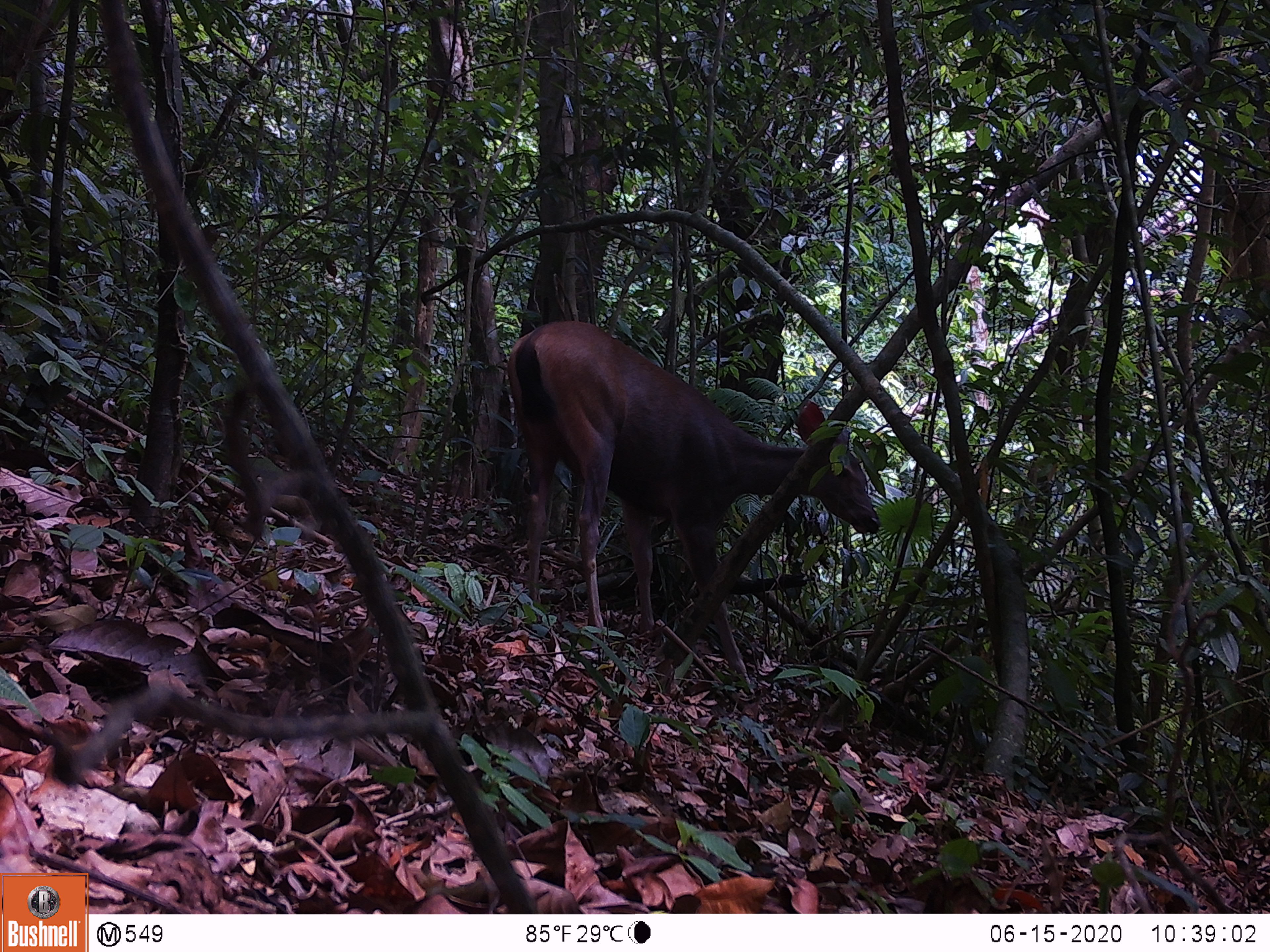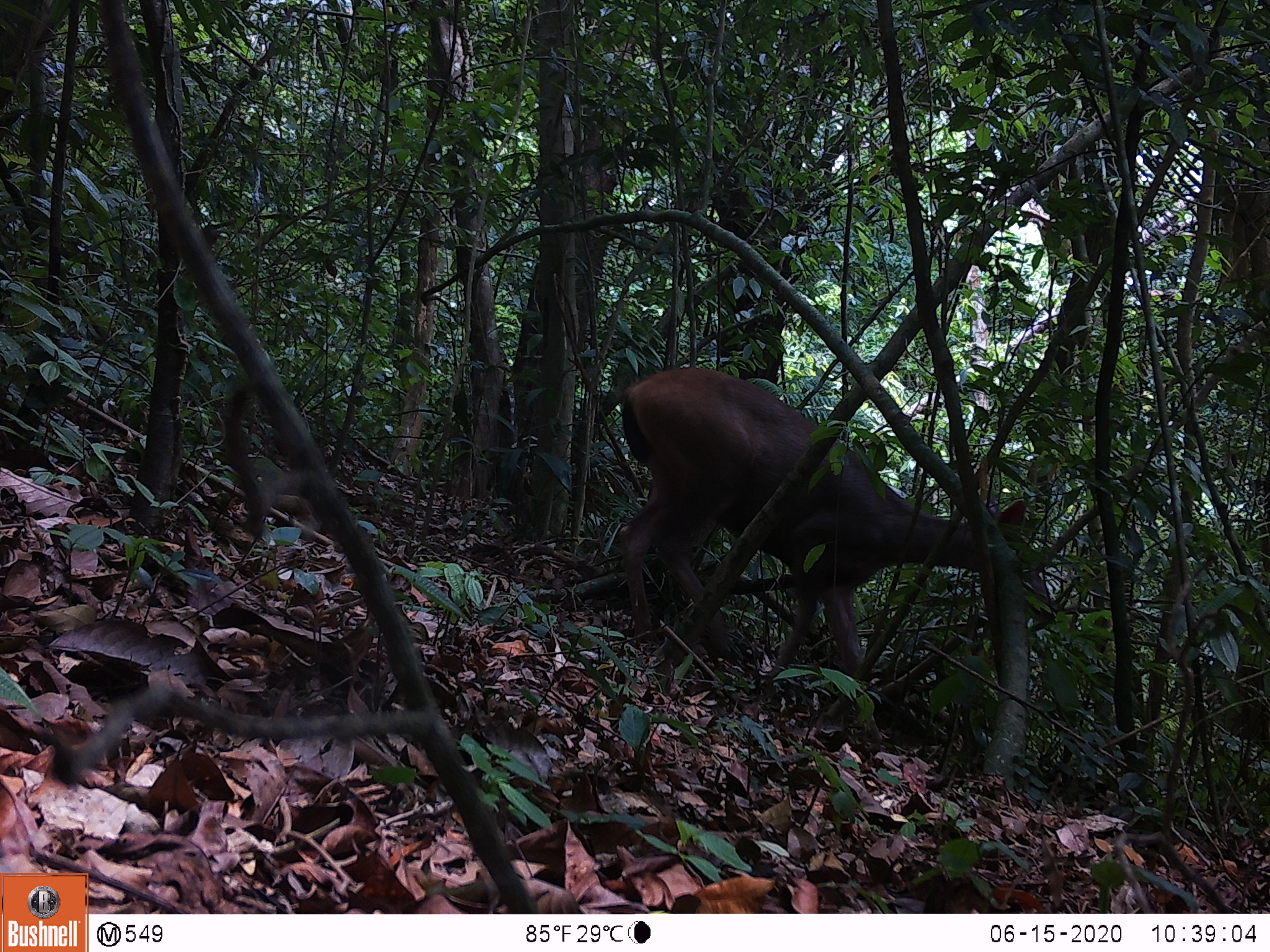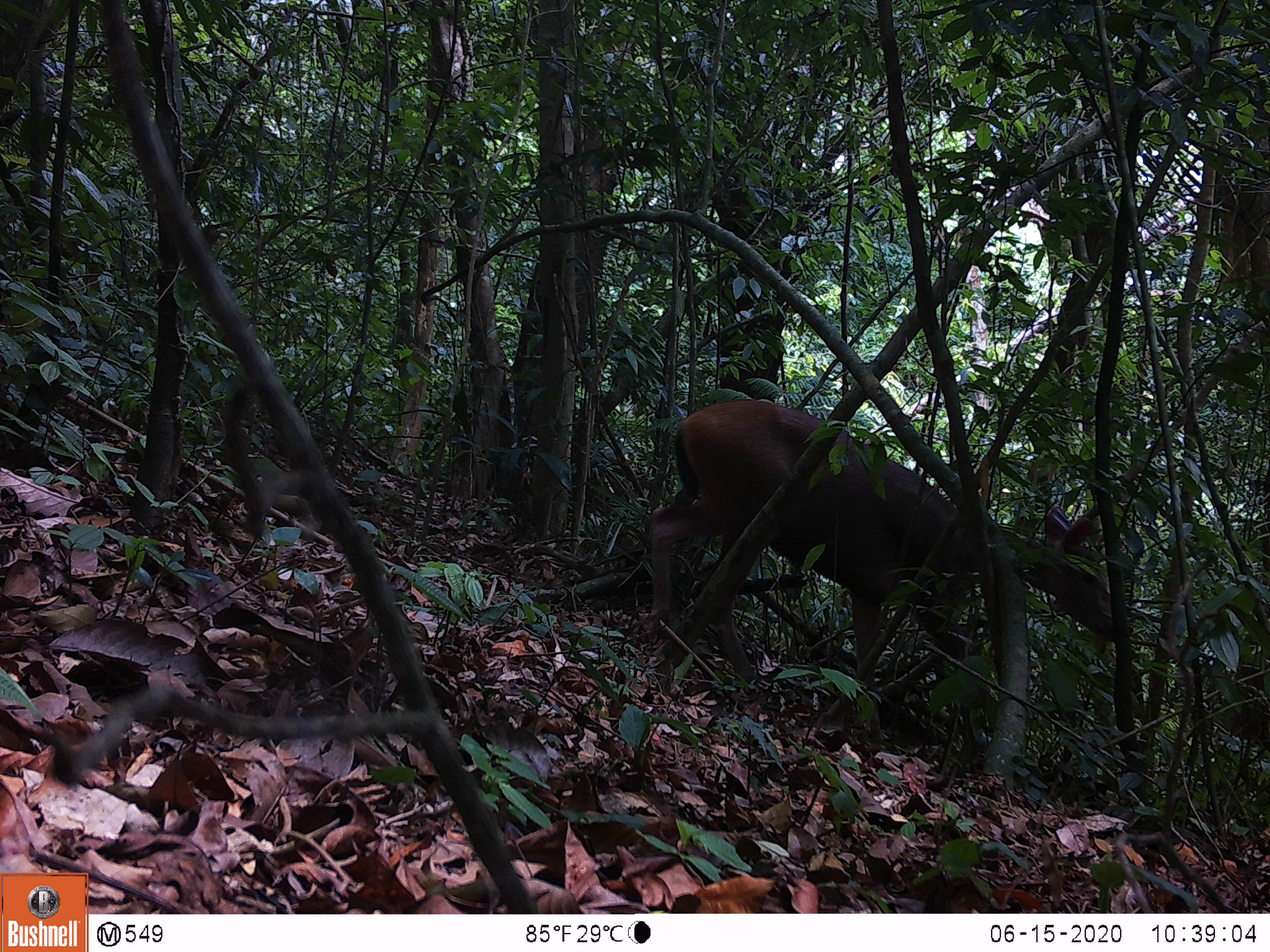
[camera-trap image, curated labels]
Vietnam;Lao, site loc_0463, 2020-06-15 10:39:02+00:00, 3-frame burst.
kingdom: Animalia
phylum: Chordata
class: Mammalia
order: Artiodactyla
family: Cervidae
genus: Rusa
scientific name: Rusa unicolor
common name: sambar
Sambar (Rusa unicolor). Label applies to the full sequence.